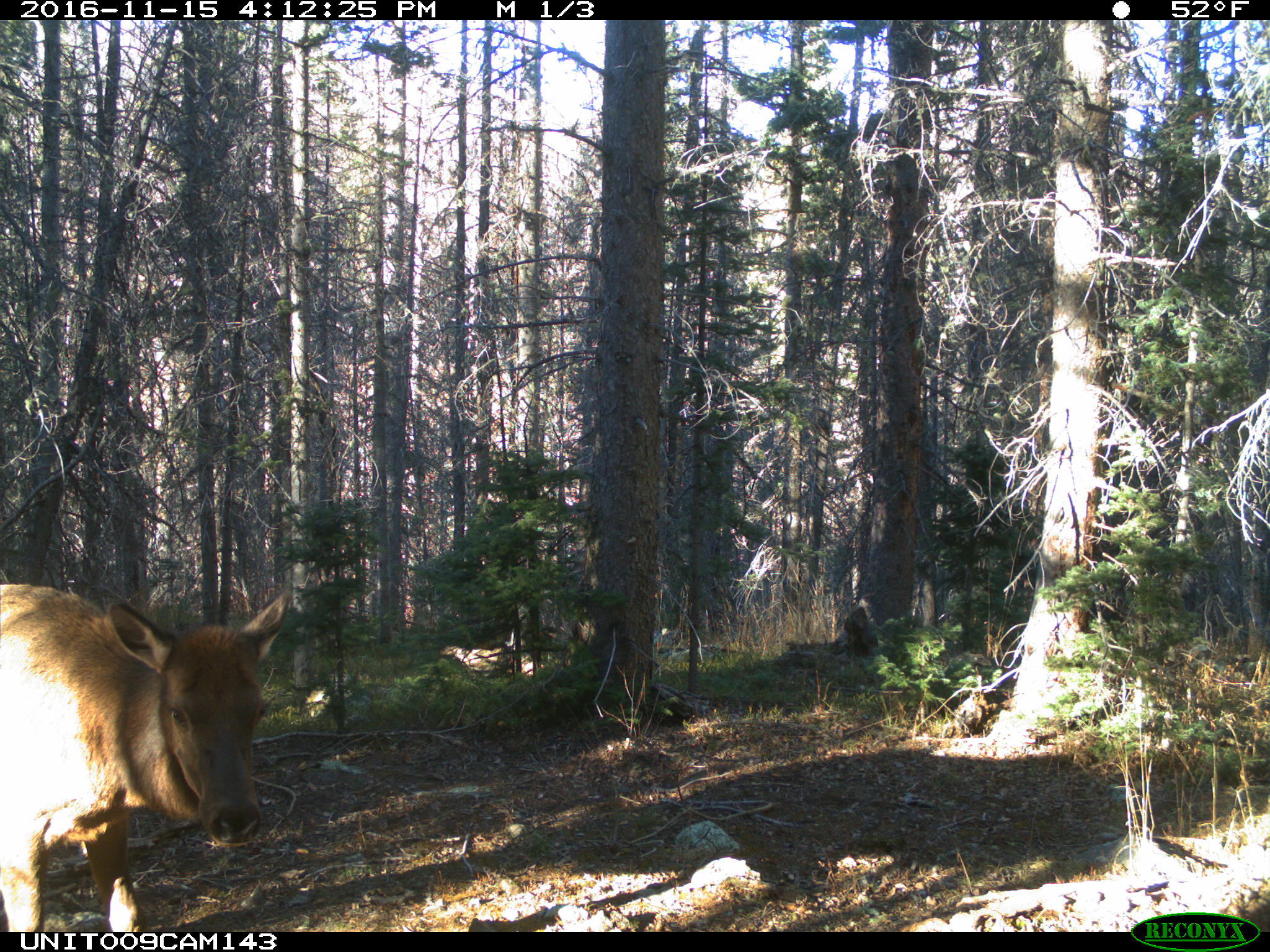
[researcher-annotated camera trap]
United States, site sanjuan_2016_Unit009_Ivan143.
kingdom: Animalia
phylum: Chordata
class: Mammalia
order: Artiodactyla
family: Cervidae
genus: Cervus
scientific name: Cervus elaphus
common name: red deer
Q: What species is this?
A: Cervus elaphus (red deer).